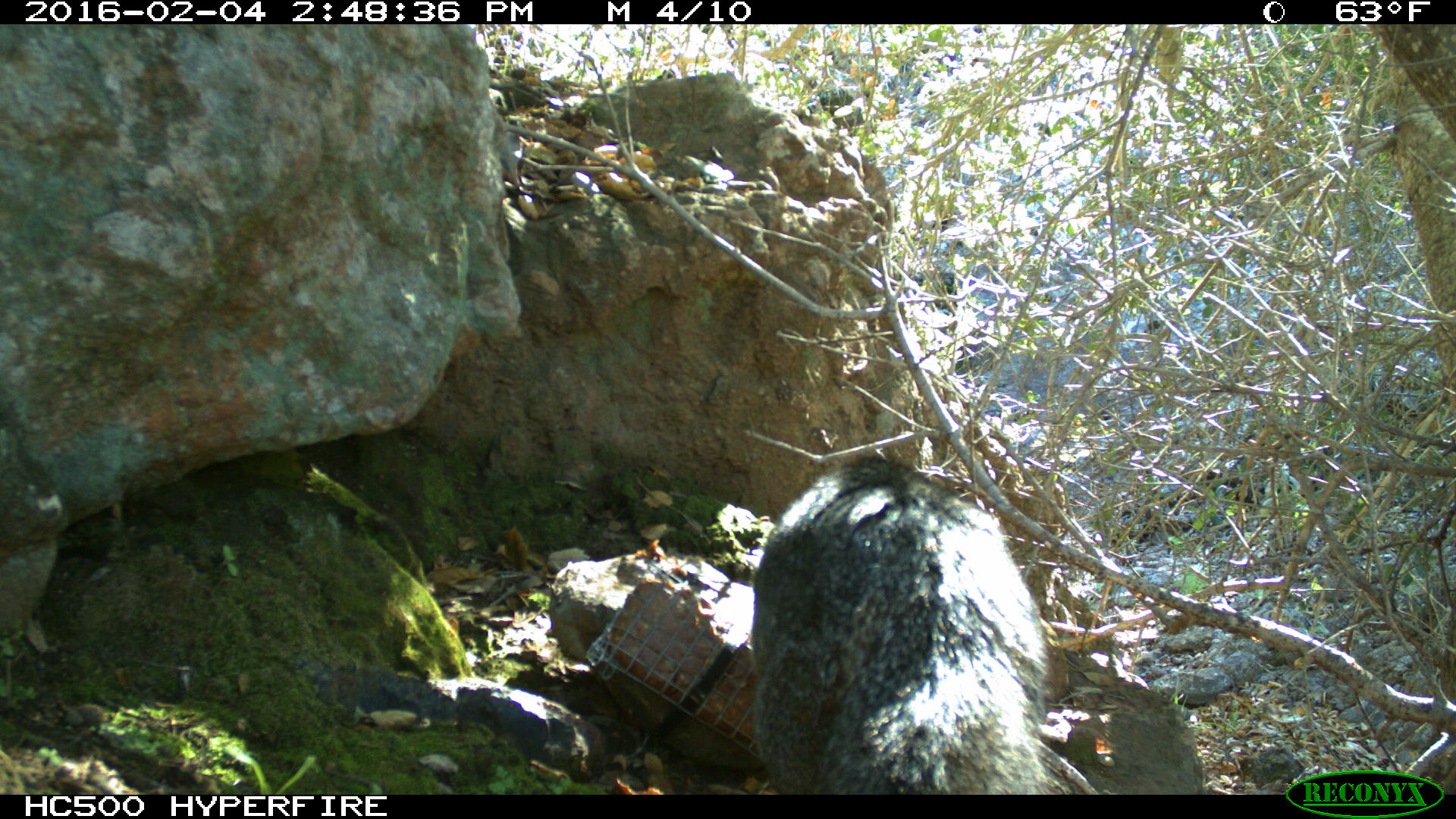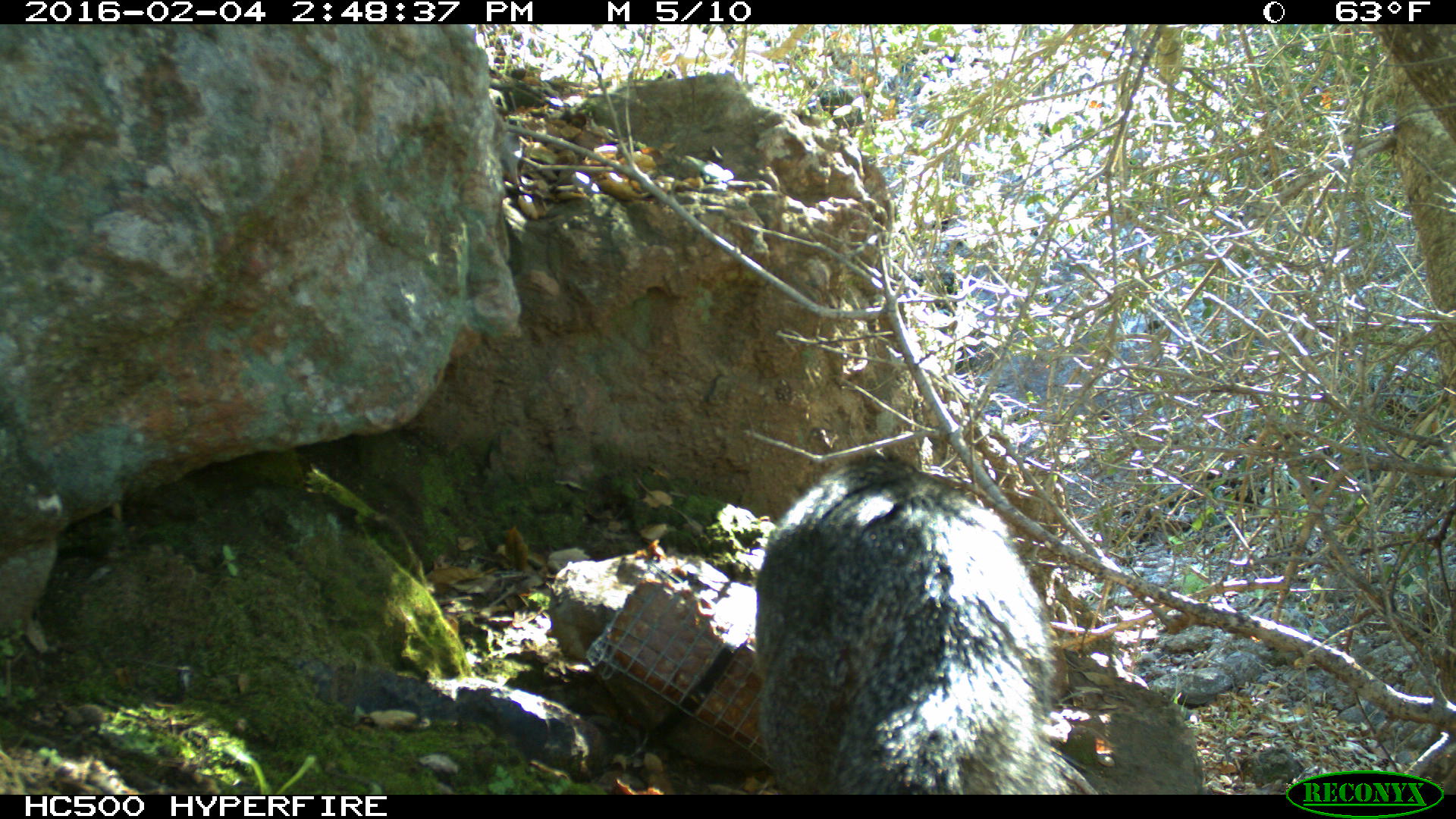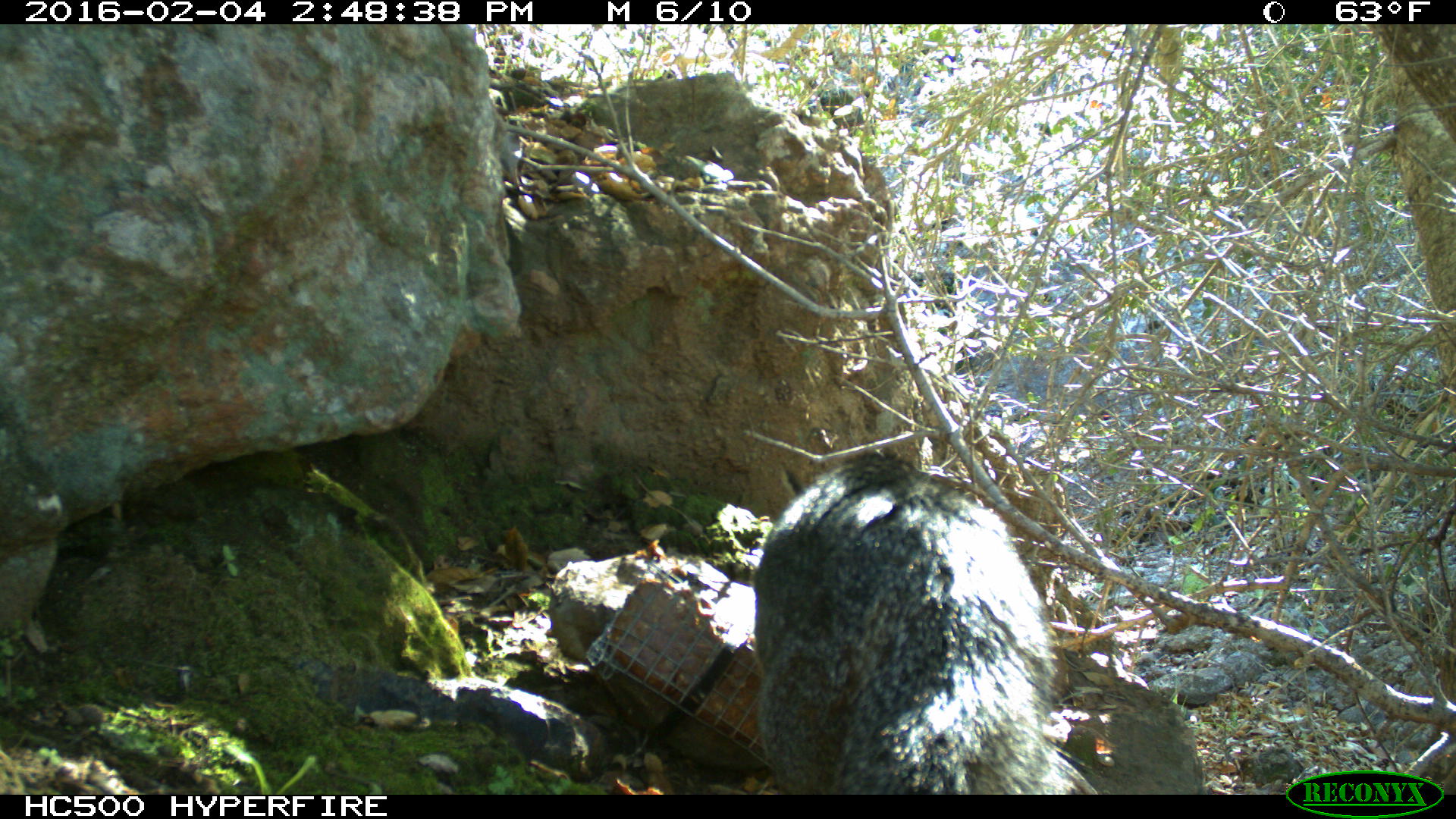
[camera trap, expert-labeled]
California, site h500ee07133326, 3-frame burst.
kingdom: Animalia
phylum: Chordata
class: Mammalia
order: Carnivora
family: Canidae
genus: Urocyon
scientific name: Urocyon littoralis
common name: island fox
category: fox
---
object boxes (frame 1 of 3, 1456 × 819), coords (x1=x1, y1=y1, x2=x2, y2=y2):
fox: (x1=750, y1=452, x2=1053, y2=794)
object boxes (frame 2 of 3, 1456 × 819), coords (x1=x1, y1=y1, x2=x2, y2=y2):
fox: (x1=755, y1=453, x2=1075, y2=794)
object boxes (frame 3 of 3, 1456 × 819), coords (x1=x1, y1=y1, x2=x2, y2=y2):
fox: (x1=753, y1=454, x2=1058, y2=794)